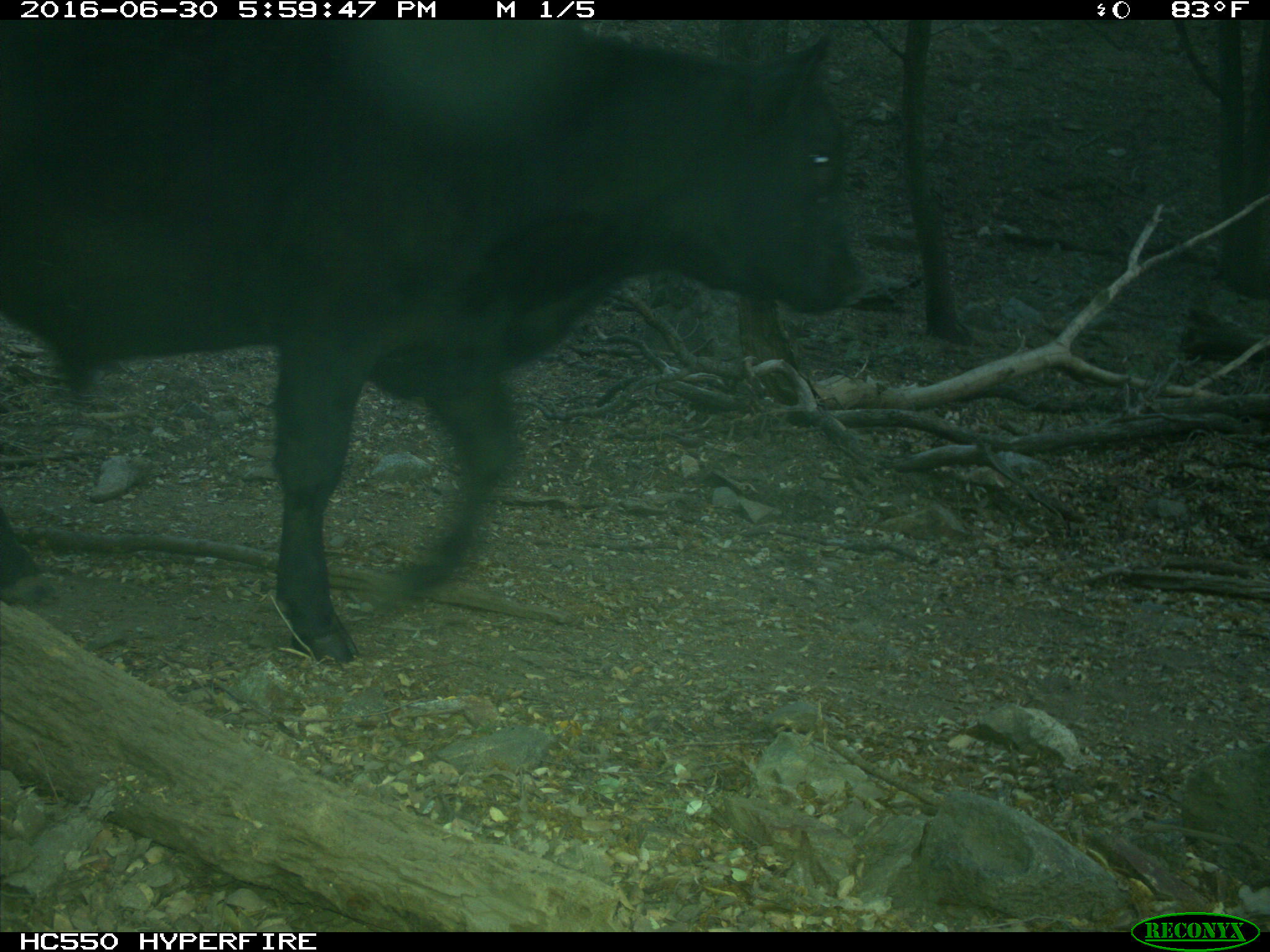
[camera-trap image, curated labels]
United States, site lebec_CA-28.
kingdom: Animalia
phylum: Chordata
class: Mammalia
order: Artiodactyla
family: Bovidae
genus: Bos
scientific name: Bos taurus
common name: domestic cow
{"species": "Bos taurus (domestic cow)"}